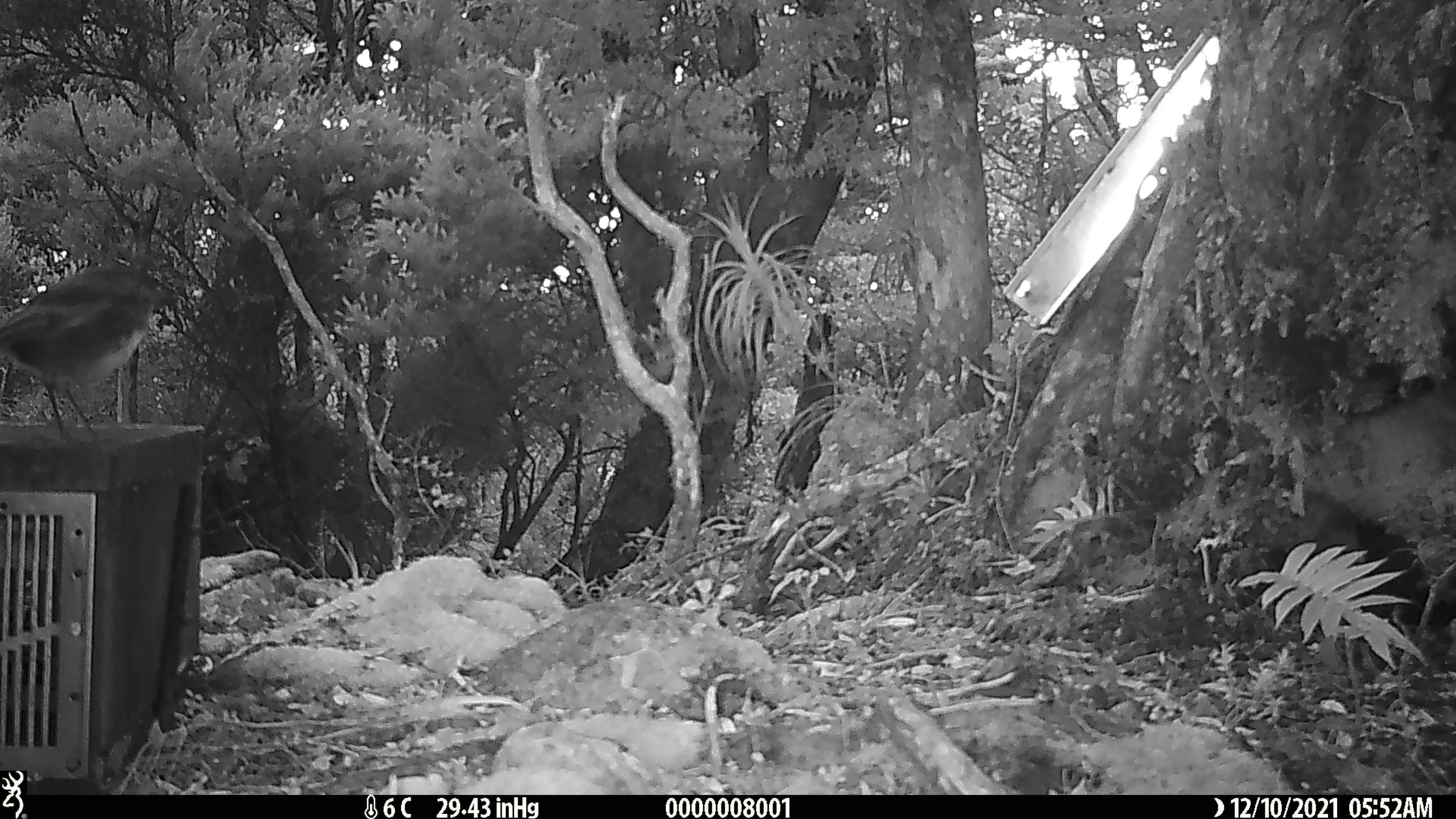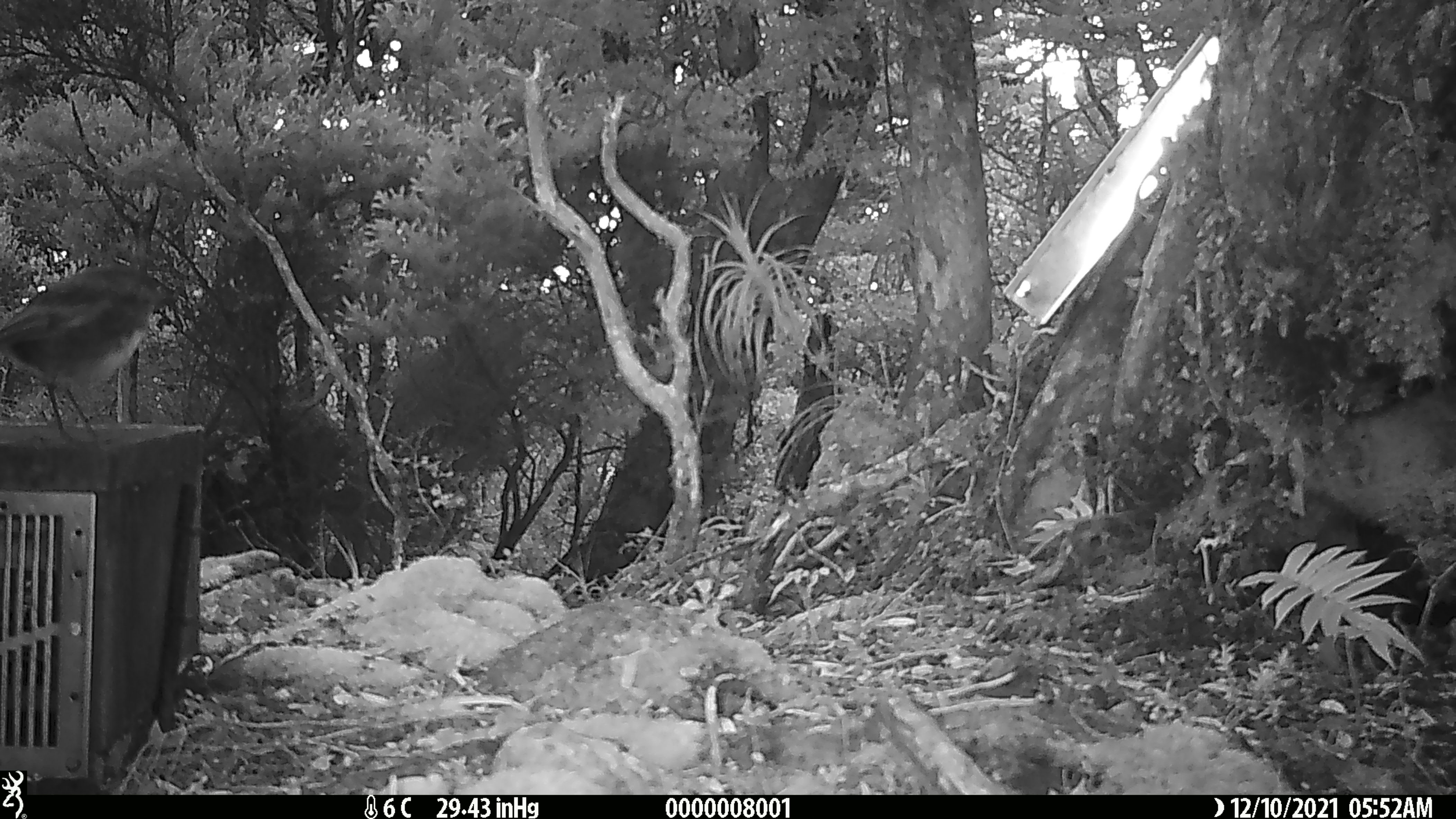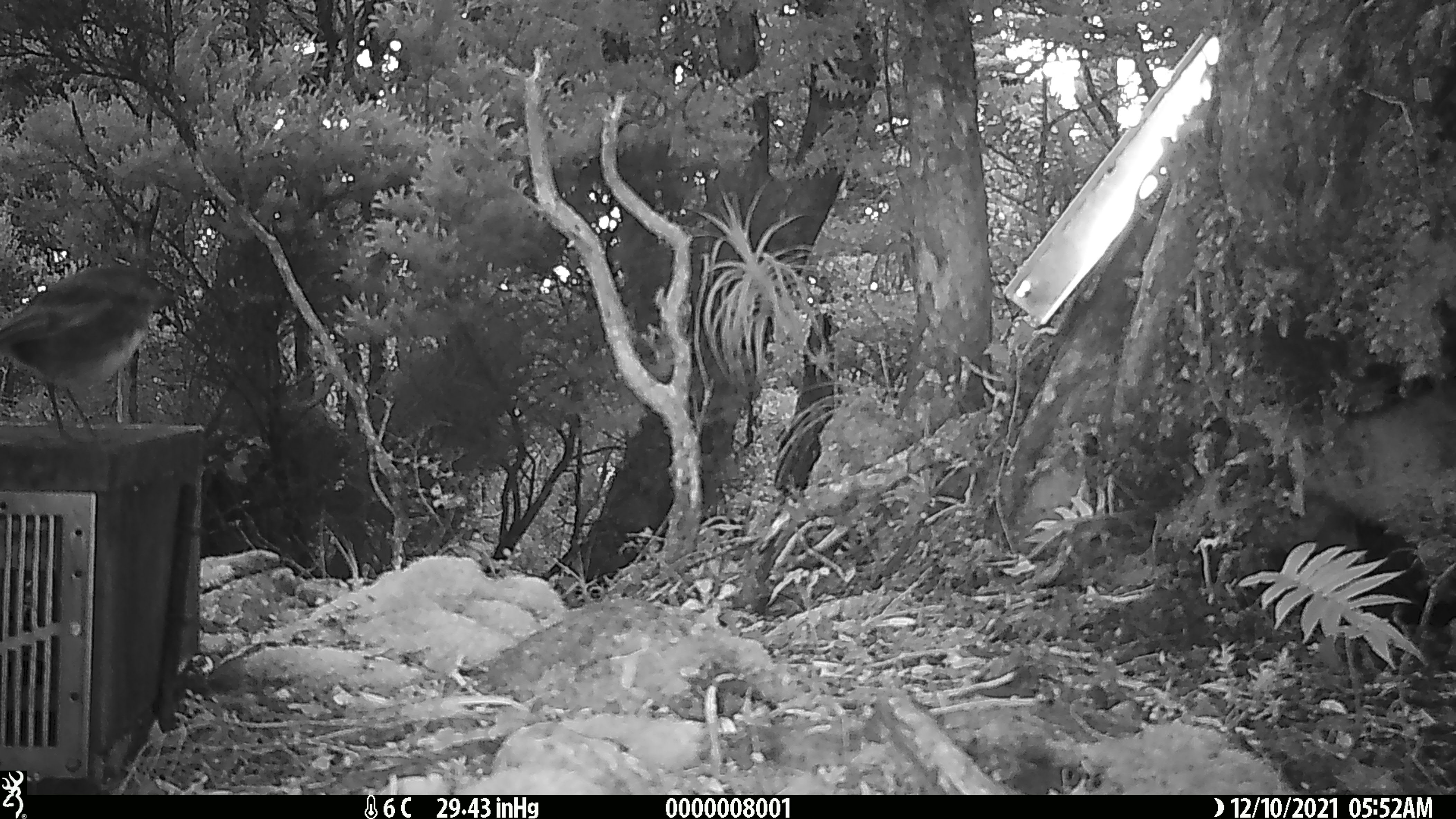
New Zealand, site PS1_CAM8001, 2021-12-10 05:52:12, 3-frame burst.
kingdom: Animalia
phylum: Chordata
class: Aves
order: Passeriformes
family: Petroicidae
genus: Petroica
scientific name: Petroica australis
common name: new zealand robin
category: robin